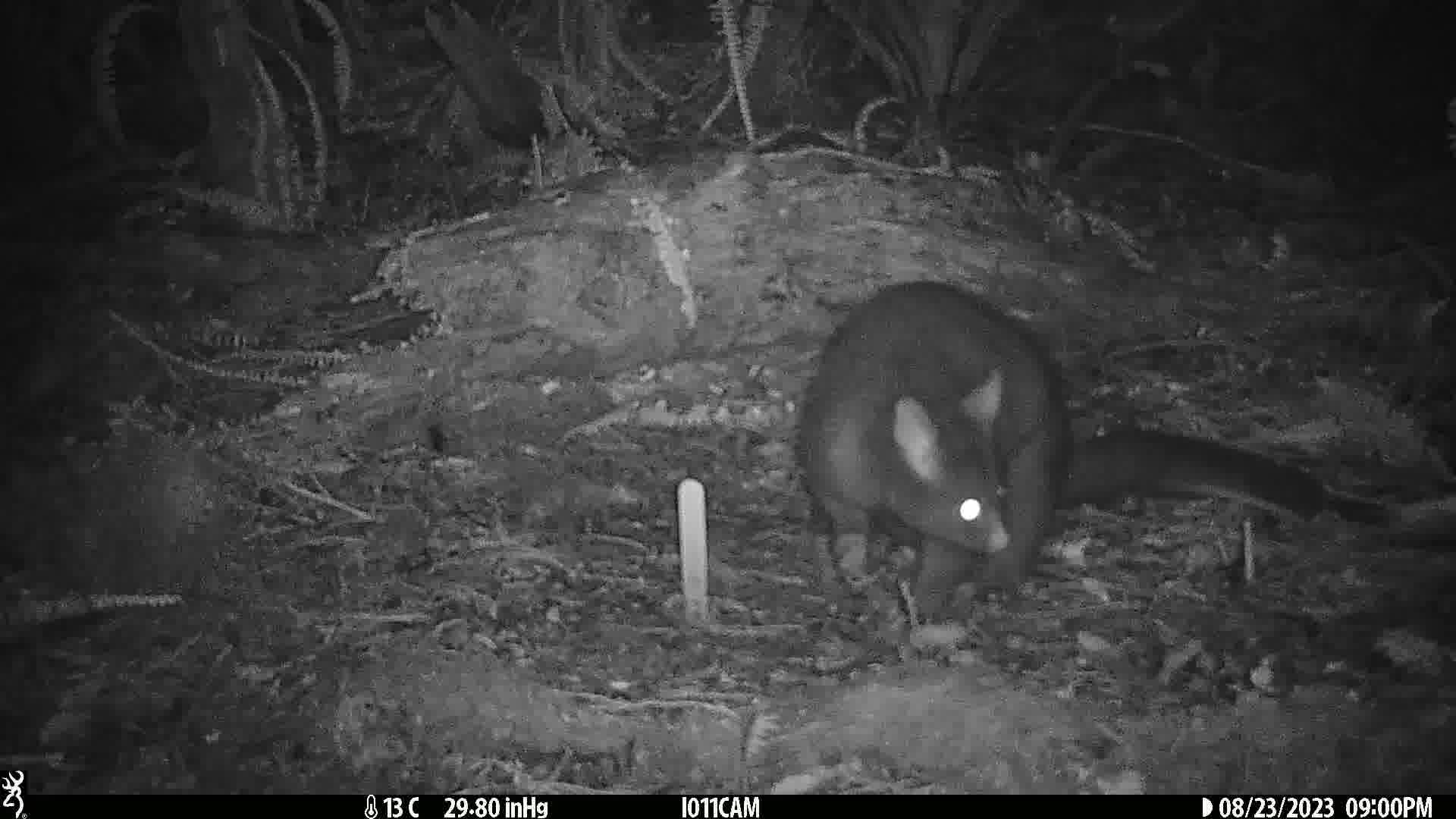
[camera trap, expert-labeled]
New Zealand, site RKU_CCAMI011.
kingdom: Animalia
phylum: Chordata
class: Mammalia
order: Diprotodontia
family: Phalangeridae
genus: Trichosurus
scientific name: Trichosurus vulpecula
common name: common brushtail possum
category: possum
Possum (common brushtail possum) (Trichosurus vulpecula).